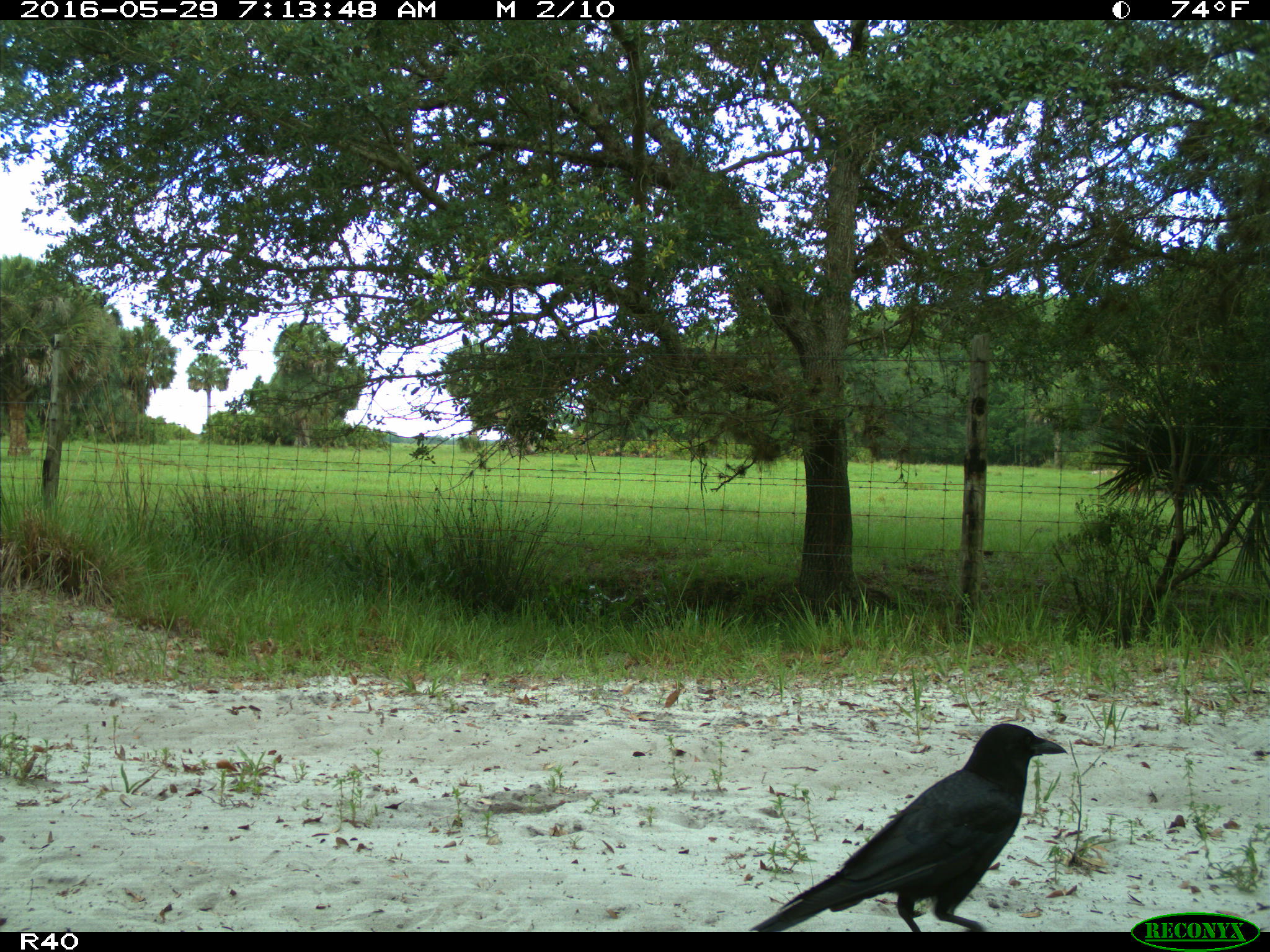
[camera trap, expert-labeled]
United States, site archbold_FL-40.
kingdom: Animalia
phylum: Chordata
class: Aves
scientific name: Aves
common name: birds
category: unidentified bird